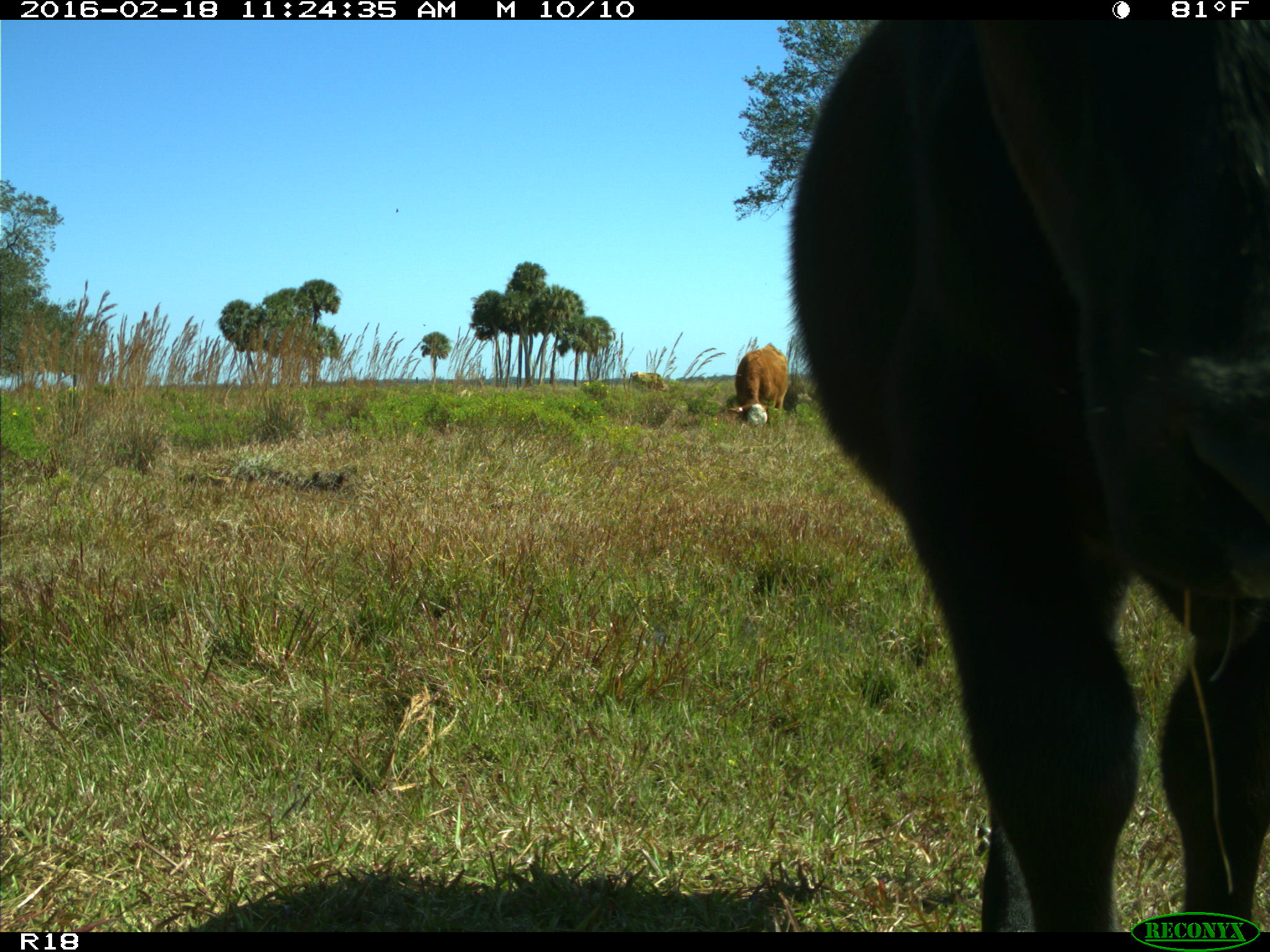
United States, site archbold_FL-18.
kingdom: Animalia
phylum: Chordata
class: Mammalia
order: Artiodactyla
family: Bovidae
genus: Bos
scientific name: Bos taurus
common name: domestic cow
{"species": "Bos taurus (domestic cow)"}